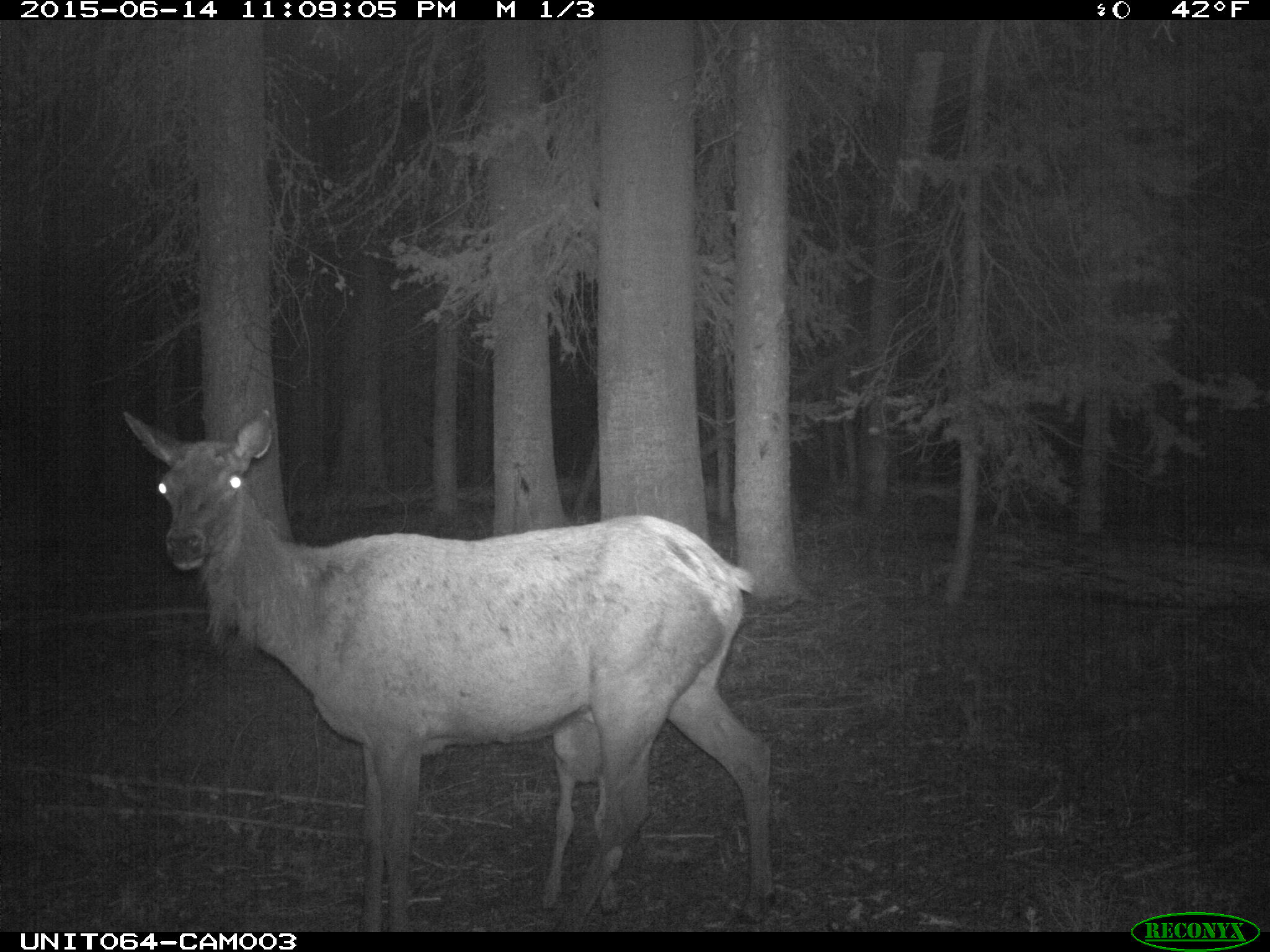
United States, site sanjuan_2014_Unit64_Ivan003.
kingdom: Animalia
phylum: Chordata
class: Mammalia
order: Artiodactyla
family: Cervidae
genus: Cervus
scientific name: Cervus elaphus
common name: red deer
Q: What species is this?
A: Cervus elaphus (red deer).